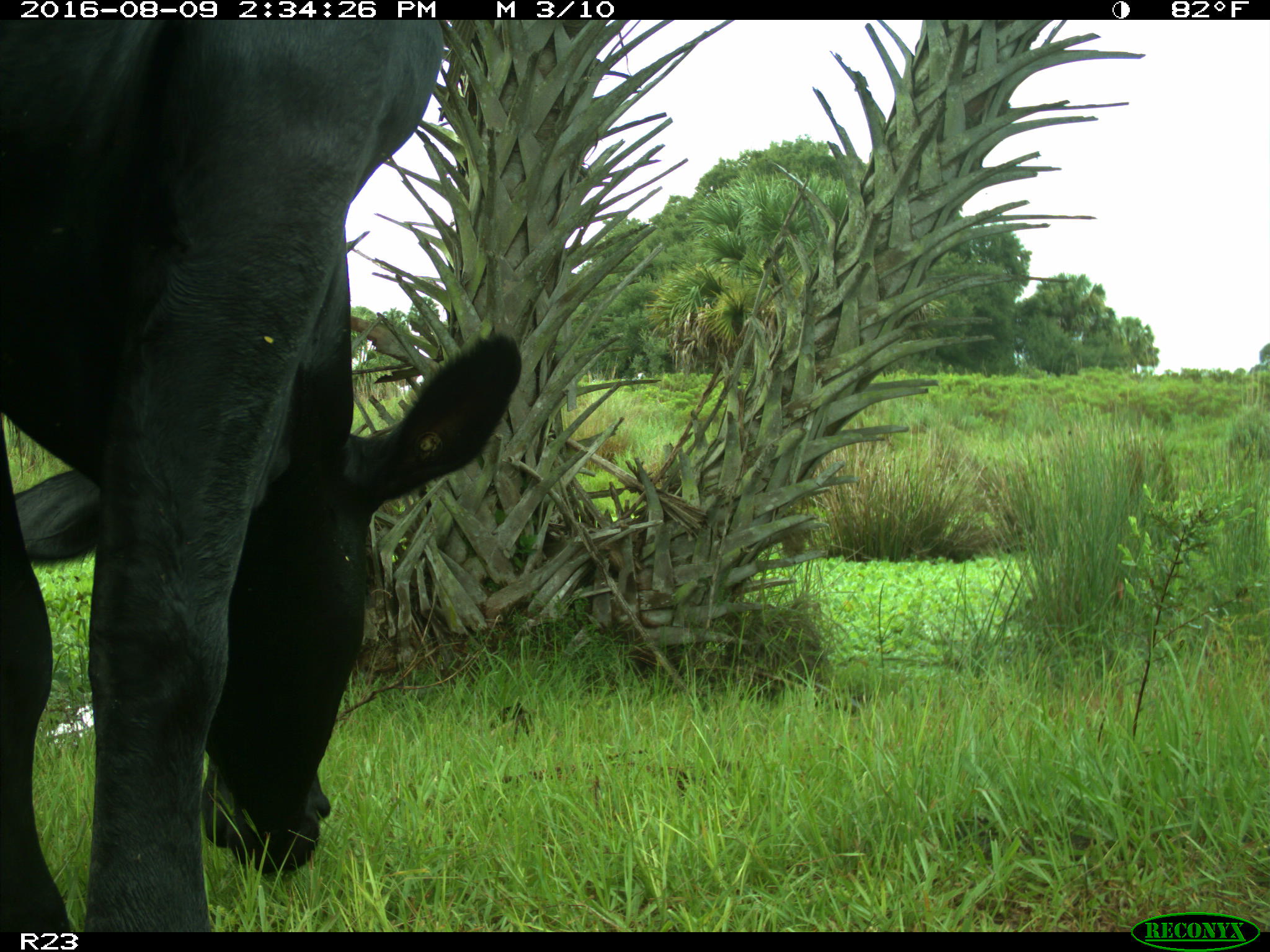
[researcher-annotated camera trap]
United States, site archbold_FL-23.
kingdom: Animalia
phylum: Chordata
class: Mammalia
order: Artiodactyla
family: Bovidae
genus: Bos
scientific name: Bos taurus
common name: domestic cow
Bos taurus (domestic cow).